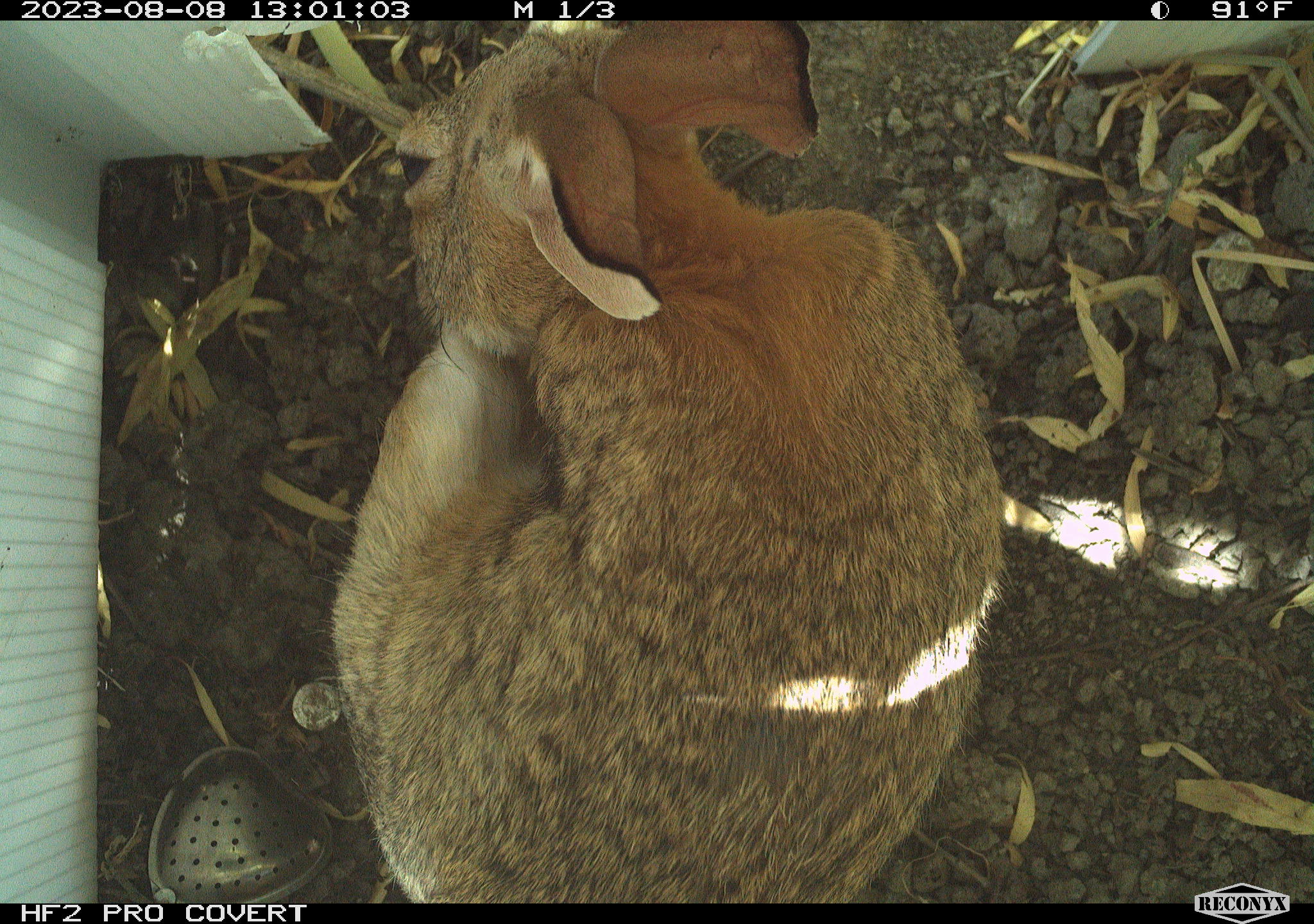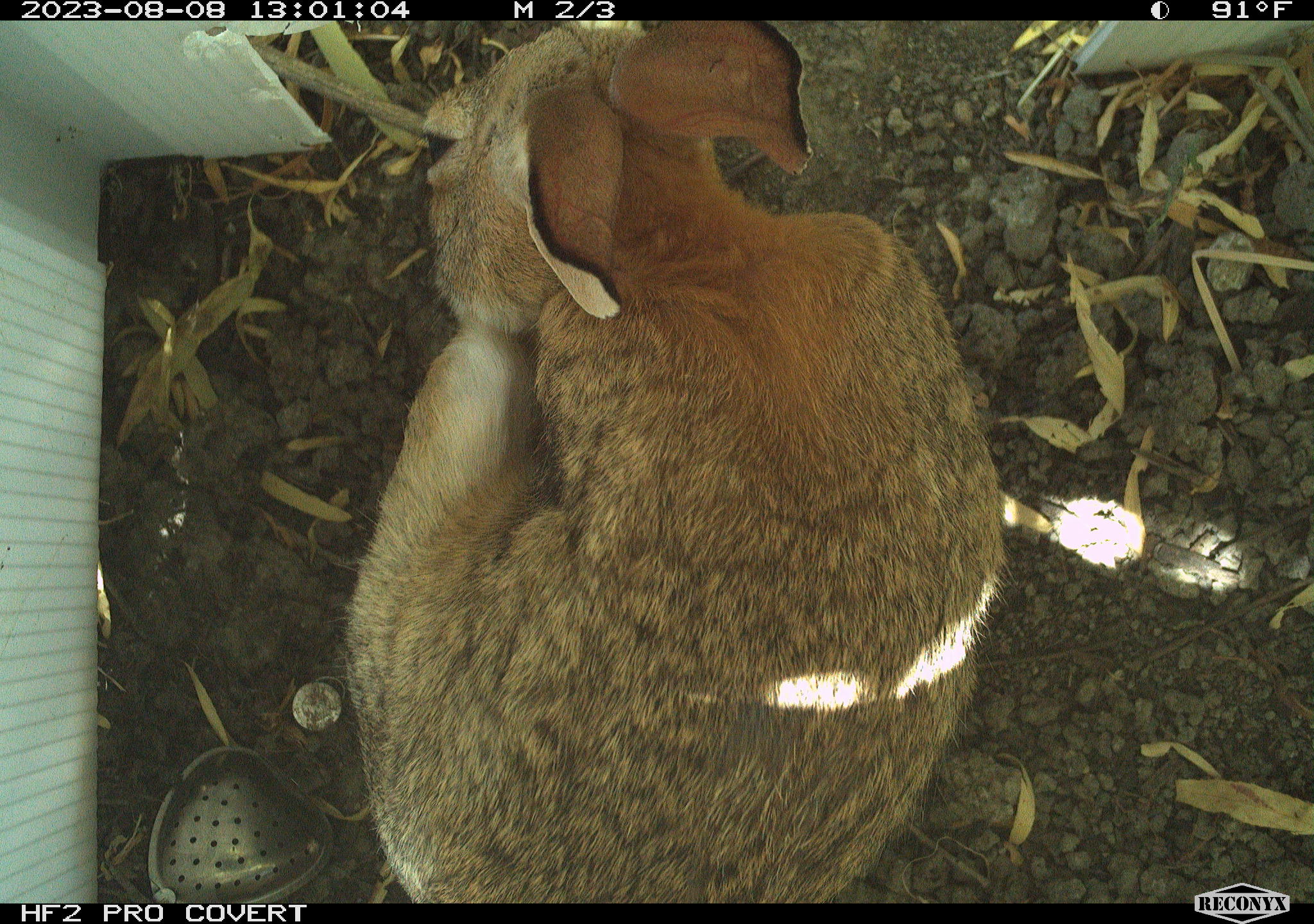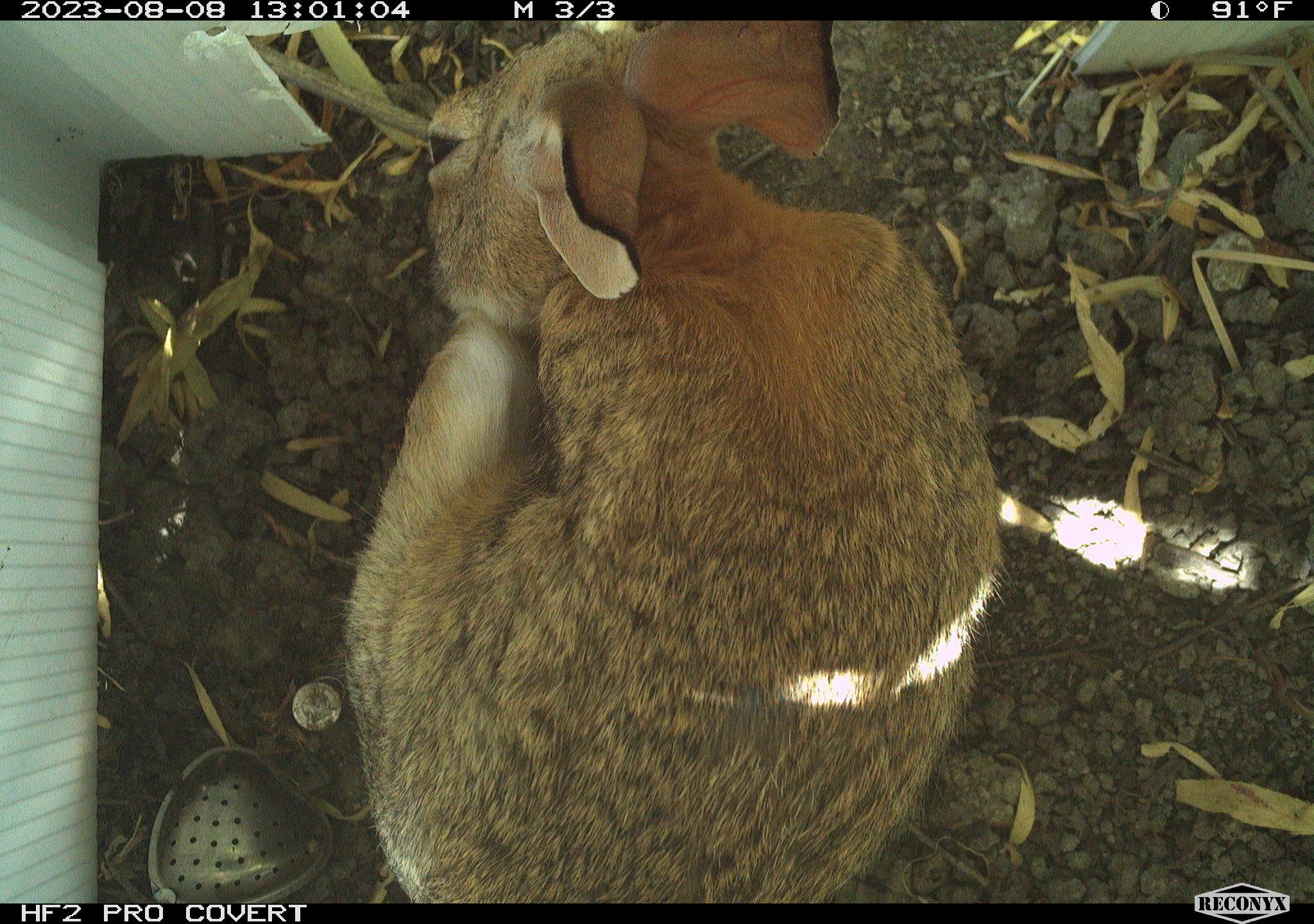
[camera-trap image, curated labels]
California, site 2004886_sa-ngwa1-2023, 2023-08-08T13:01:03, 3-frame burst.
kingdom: Animalia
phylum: Chordata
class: Mammalia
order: Lagomorpha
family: Leporidae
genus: Sylvilagus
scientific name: Sylvilagus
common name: cottontail rabbits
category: sylvilagus species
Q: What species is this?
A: Sylvilagus species (cottontail rabbits) (Sylvilagus).